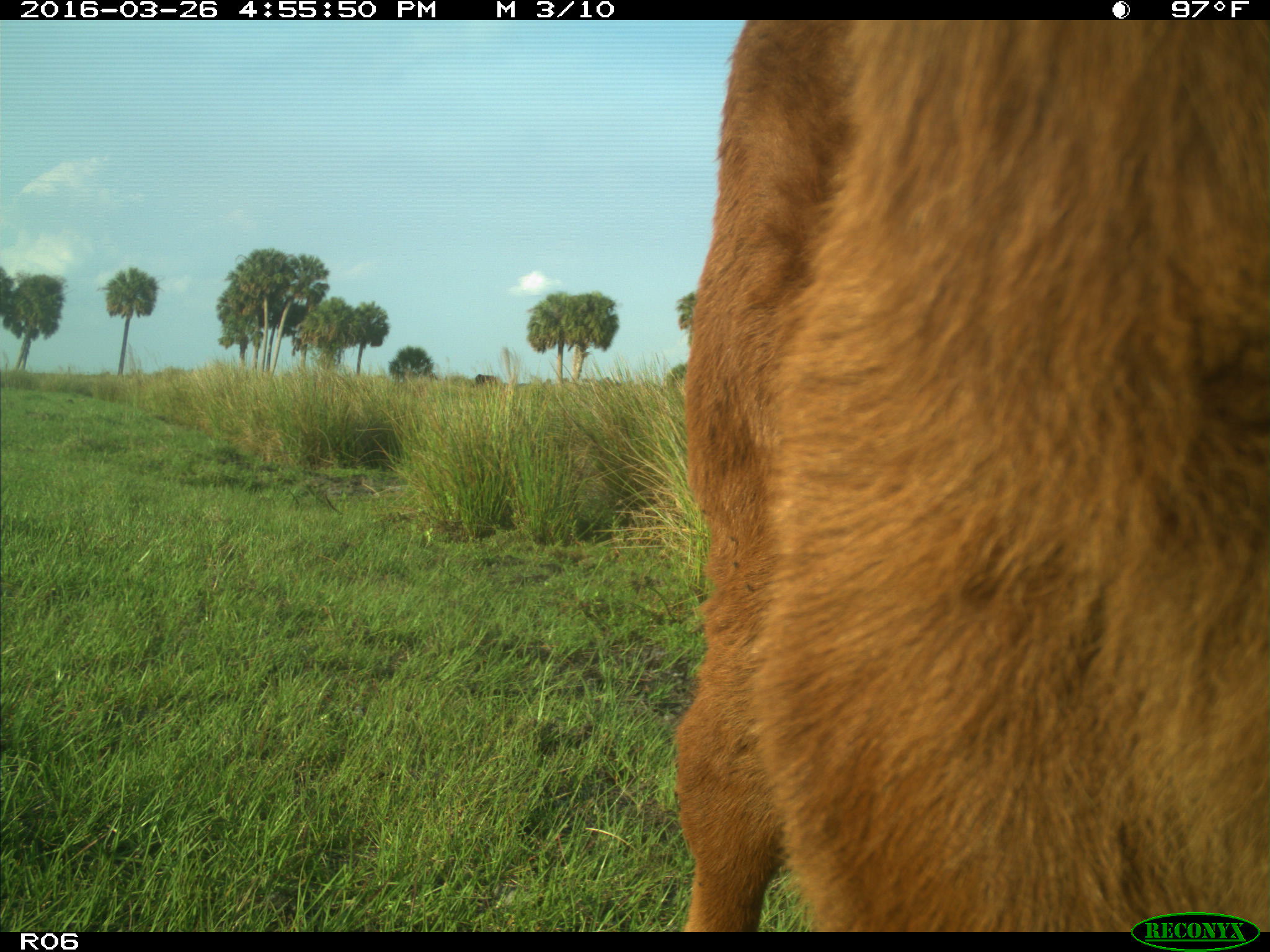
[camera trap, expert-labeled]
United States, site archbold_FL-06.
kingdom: Animalia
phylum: Chordata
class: Mammalia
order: Artiodactyla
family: Bovidae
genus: Bos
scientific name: Bos taurus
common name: domestic cow